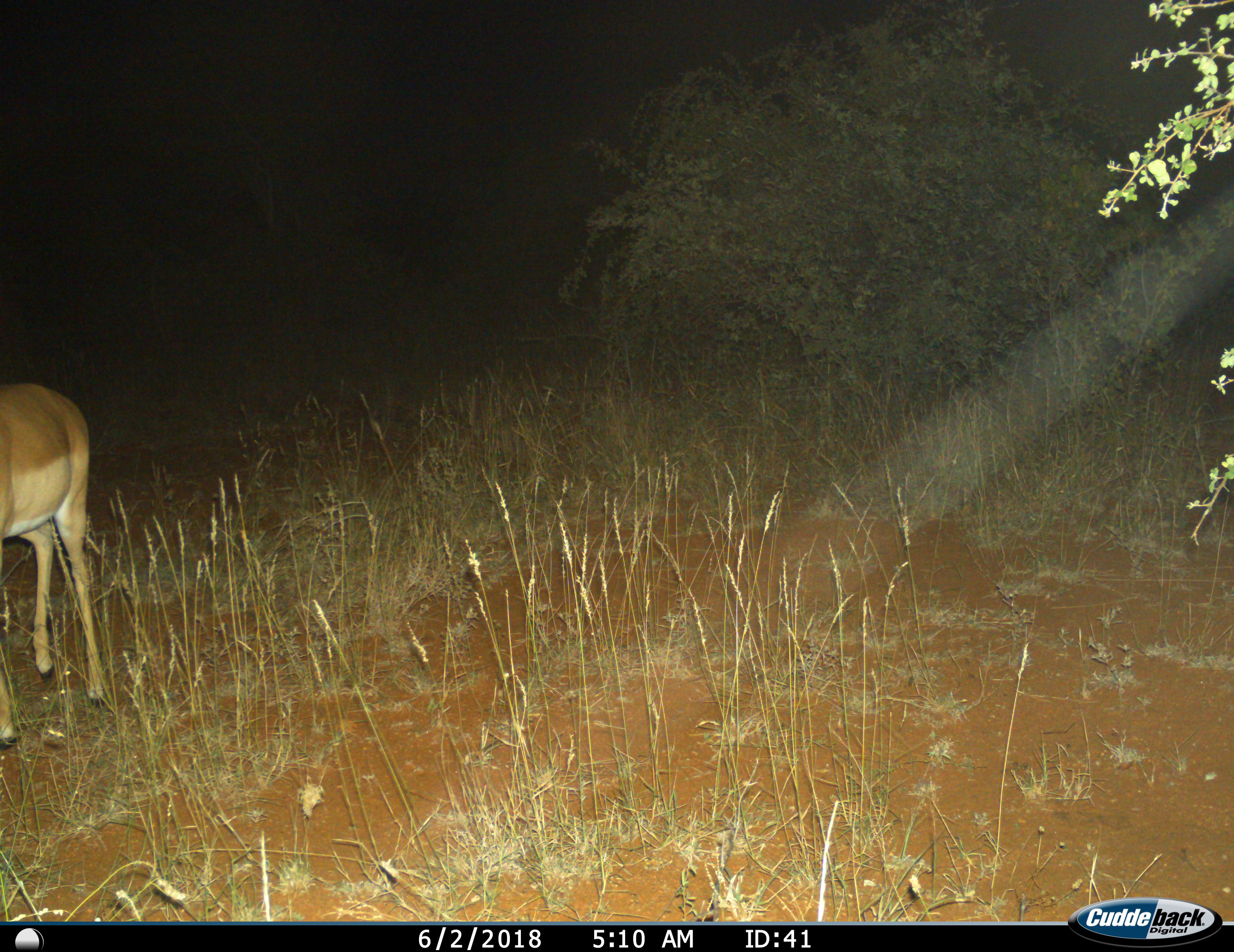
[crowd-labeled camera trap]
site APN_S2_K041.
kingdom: Animalia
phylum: Chordata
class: Mammalia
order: Artiodactyla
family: Bovidae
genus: Aepyceros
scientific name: Aepyceros melampus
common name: impala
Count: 1.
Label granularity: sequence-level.